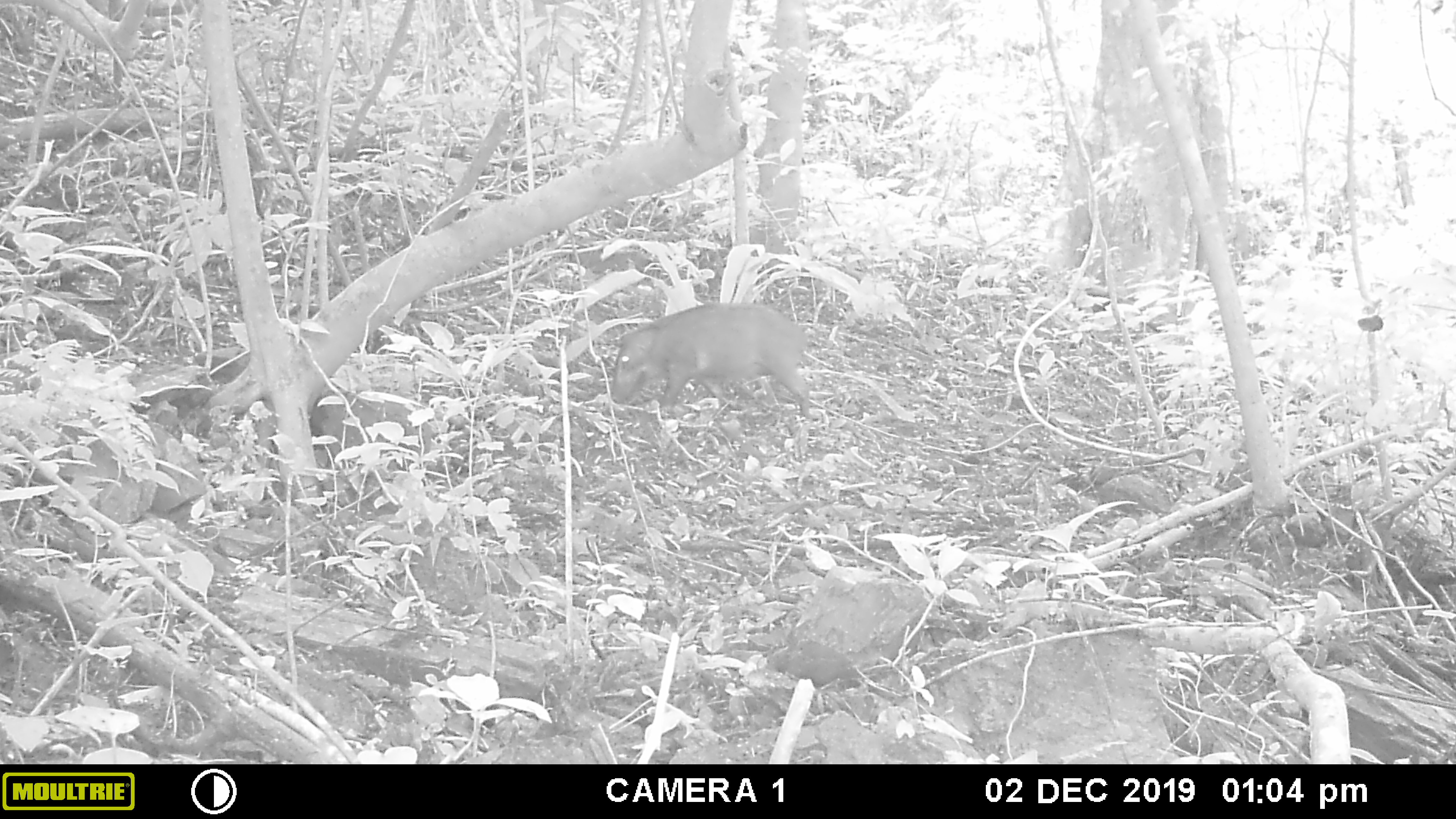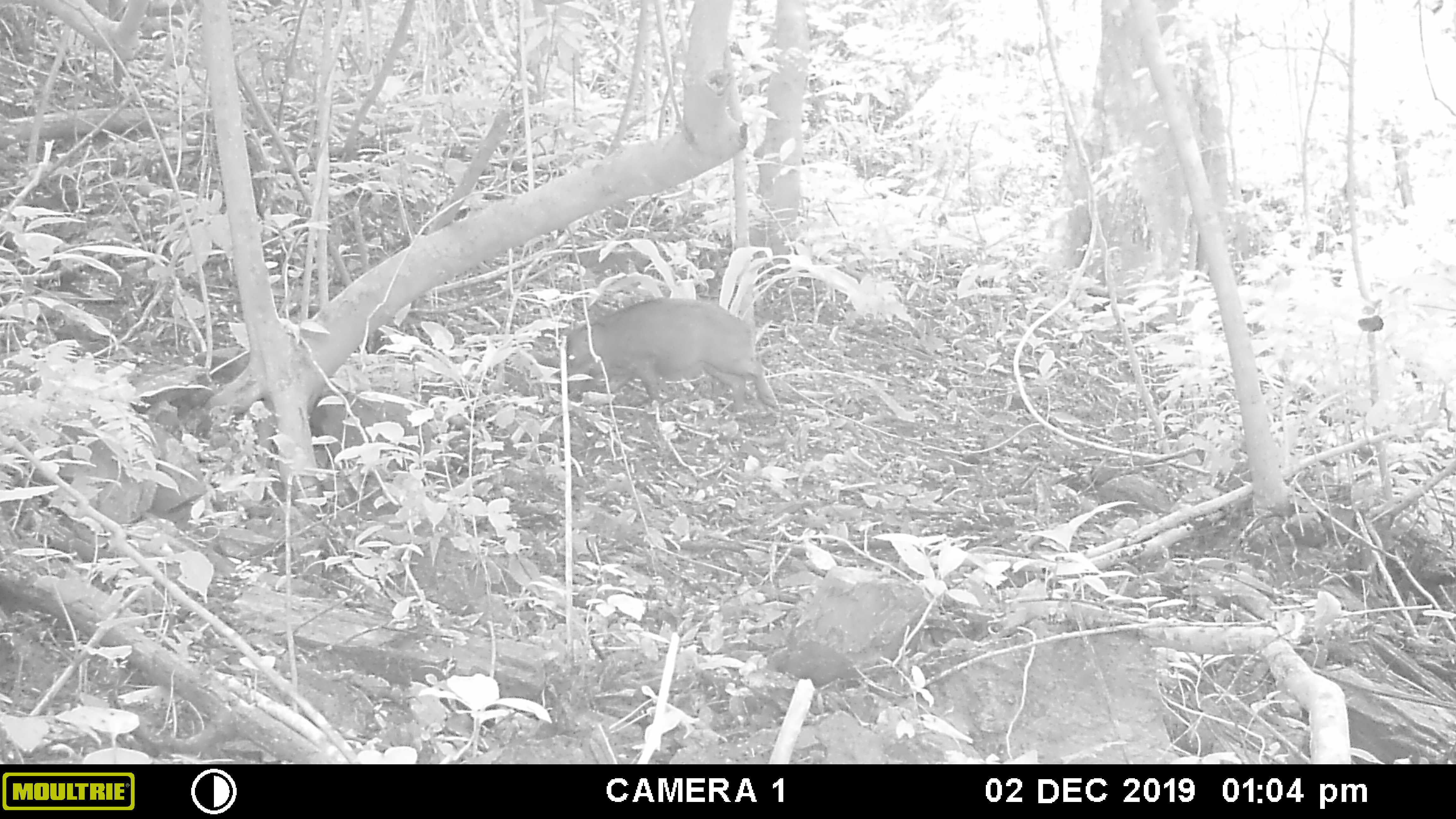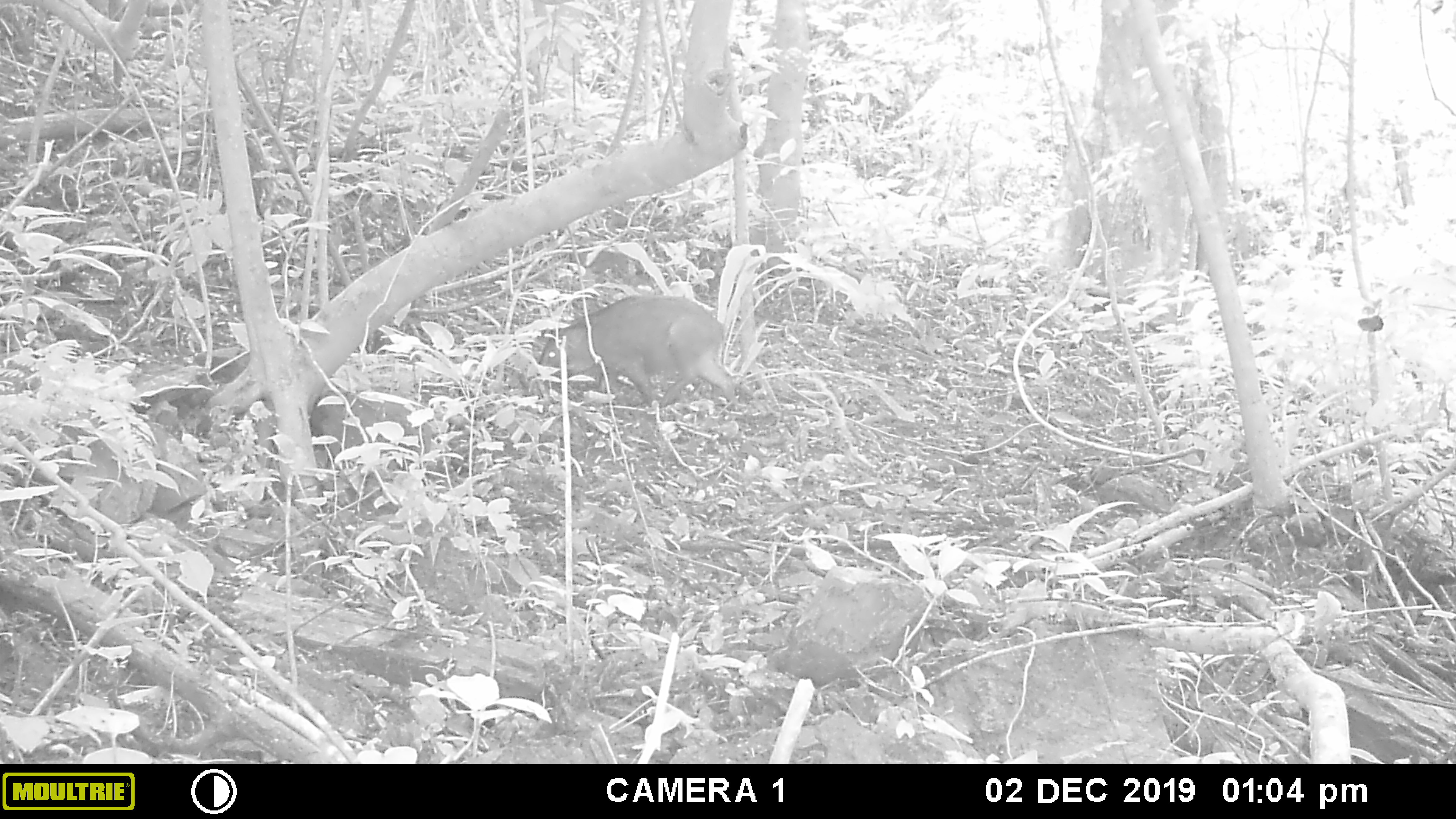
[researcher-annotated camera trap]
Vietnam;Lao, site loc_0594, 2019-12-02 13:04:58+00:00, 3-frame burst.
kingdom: Animalia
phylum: Chordata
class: Mammalia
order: Artiodactyla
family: Suidae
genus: Sus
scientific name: Sus scrofa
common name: eurasian wild pig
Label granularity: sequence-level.